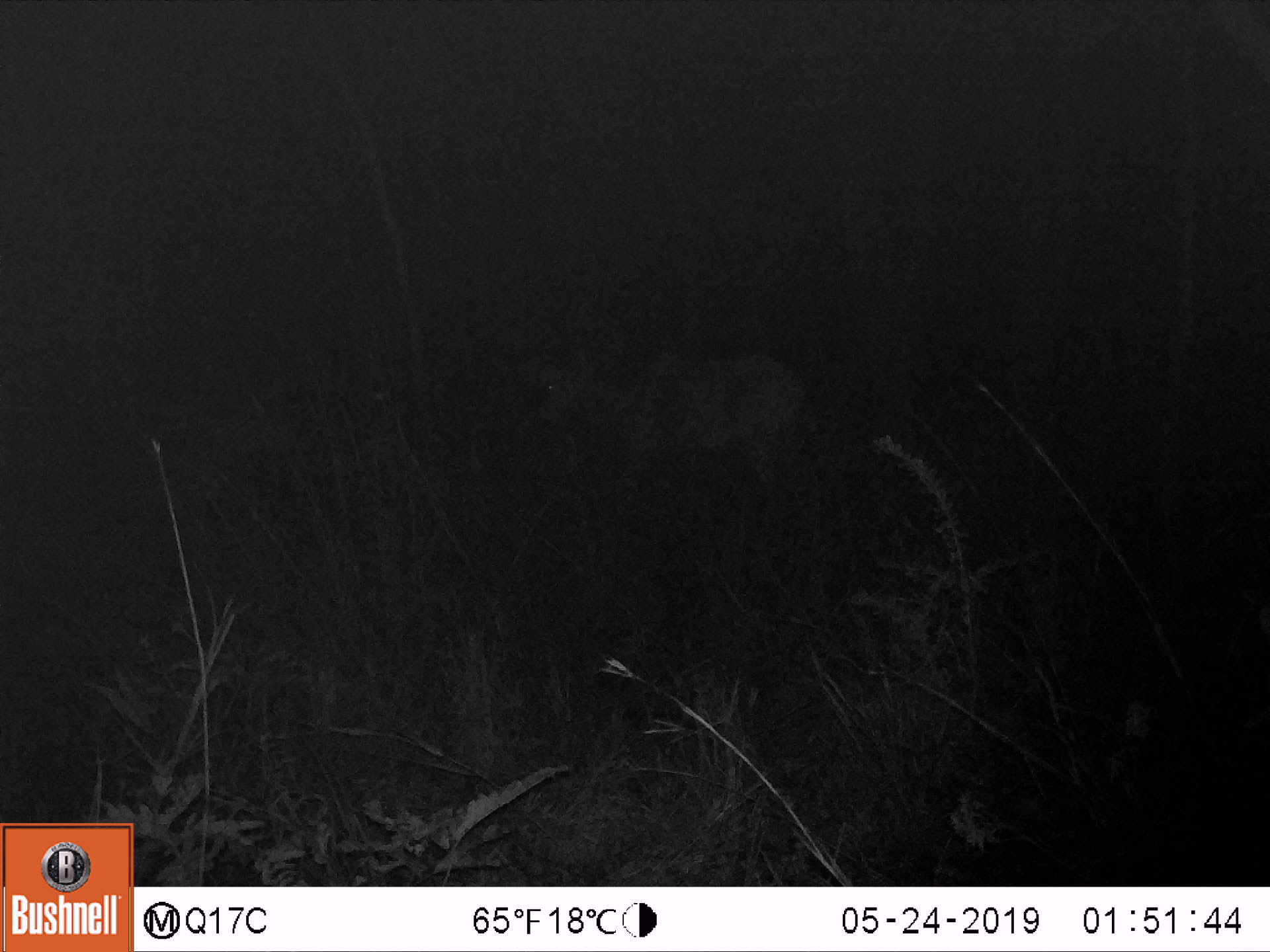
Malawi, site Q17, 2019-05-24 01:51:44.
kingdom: Animalia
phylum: Chordata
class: Mammalia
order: Artiodactyla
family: Bovidae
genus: Tragelaphus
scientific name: Tragelaphus strepsiceros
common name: greater kudu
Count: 1.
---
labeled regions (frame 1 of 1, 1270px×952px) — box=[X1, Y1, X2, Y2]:
greater kudu: box=[502, 340, 809, 523]